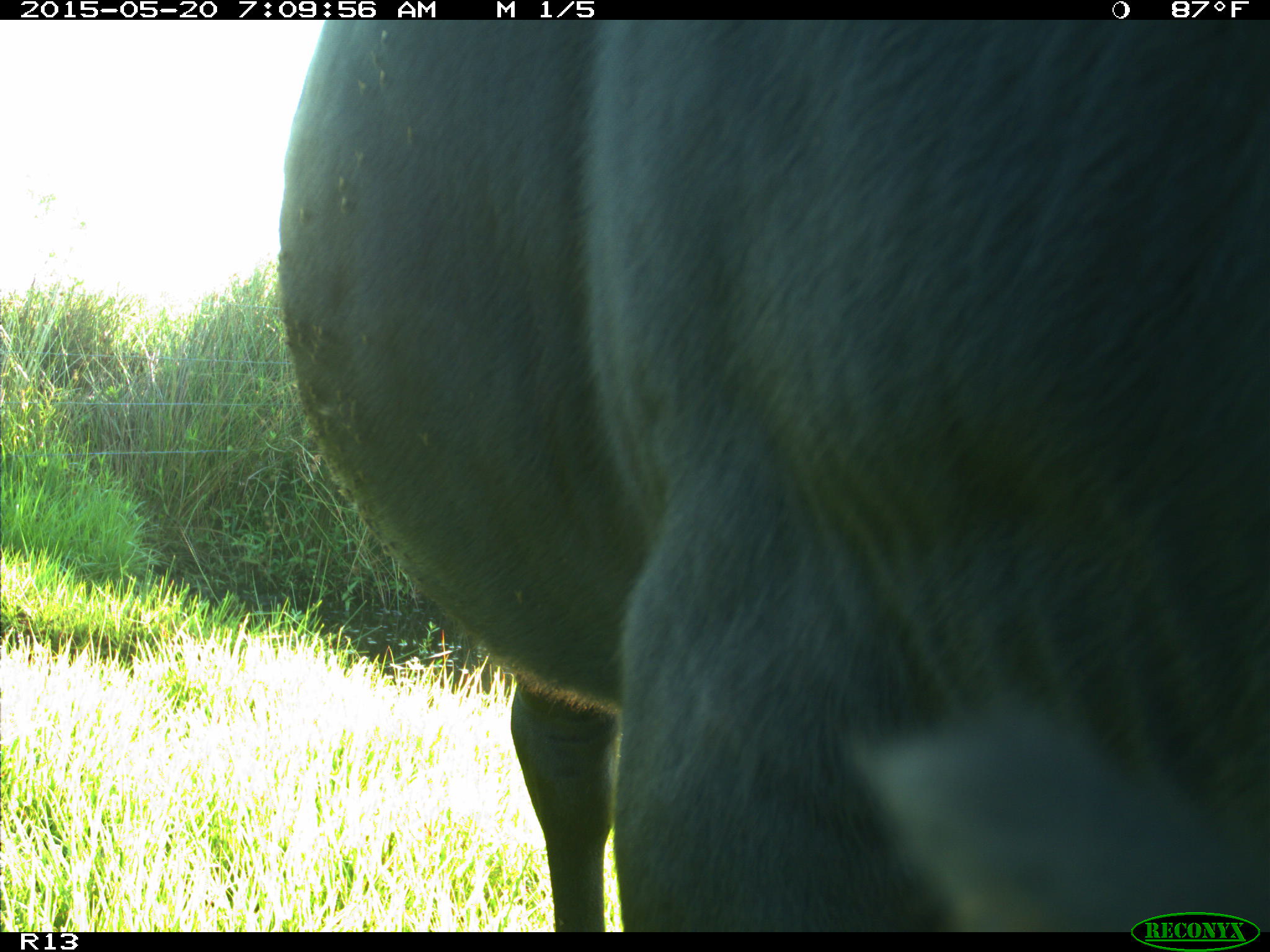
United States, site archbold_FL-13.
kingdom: Animalia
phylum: Chordata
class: Mammalia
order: Artiodactyla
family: Bovidae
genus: Bos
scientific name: Bos taurus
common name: domestic cow